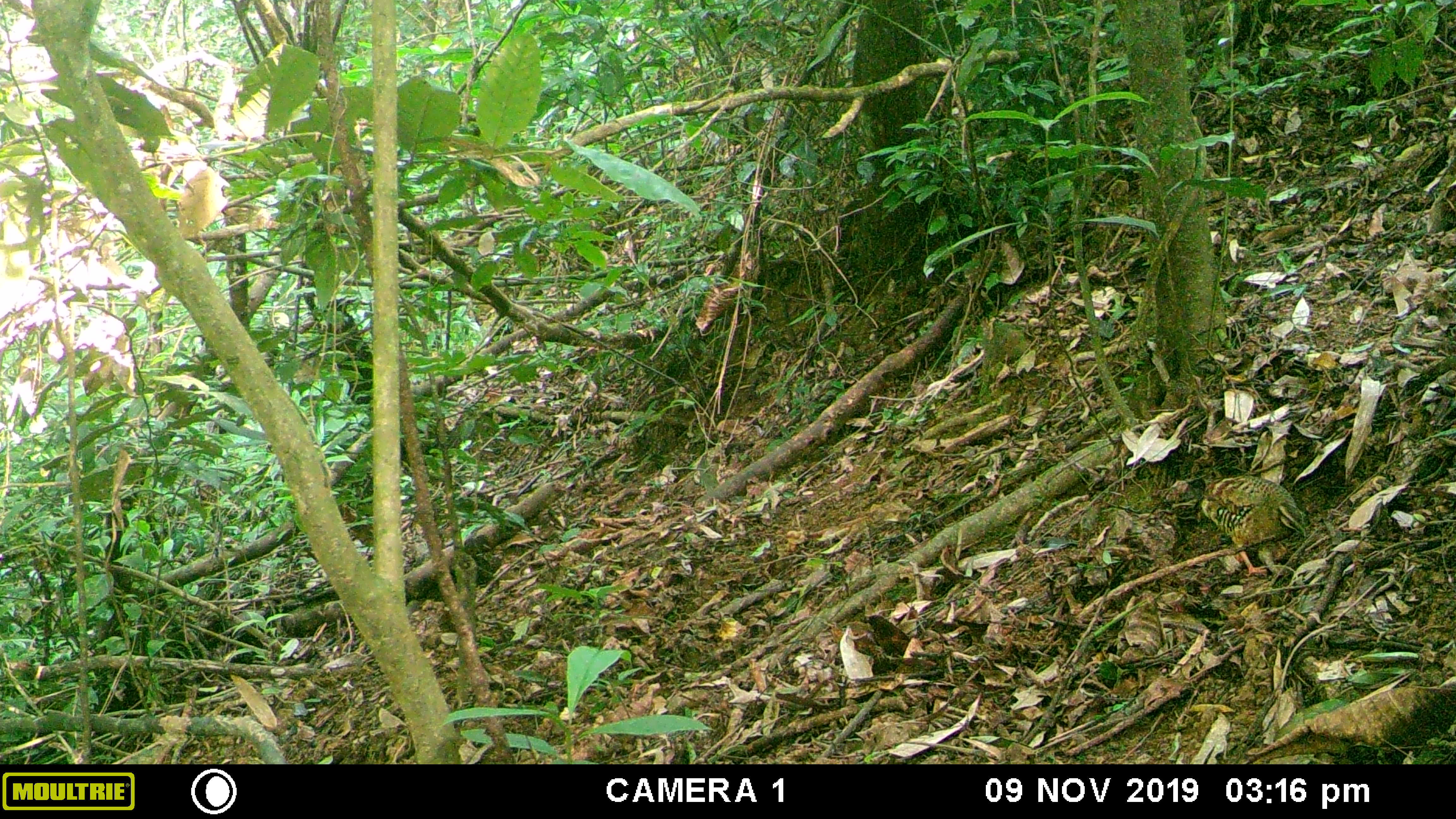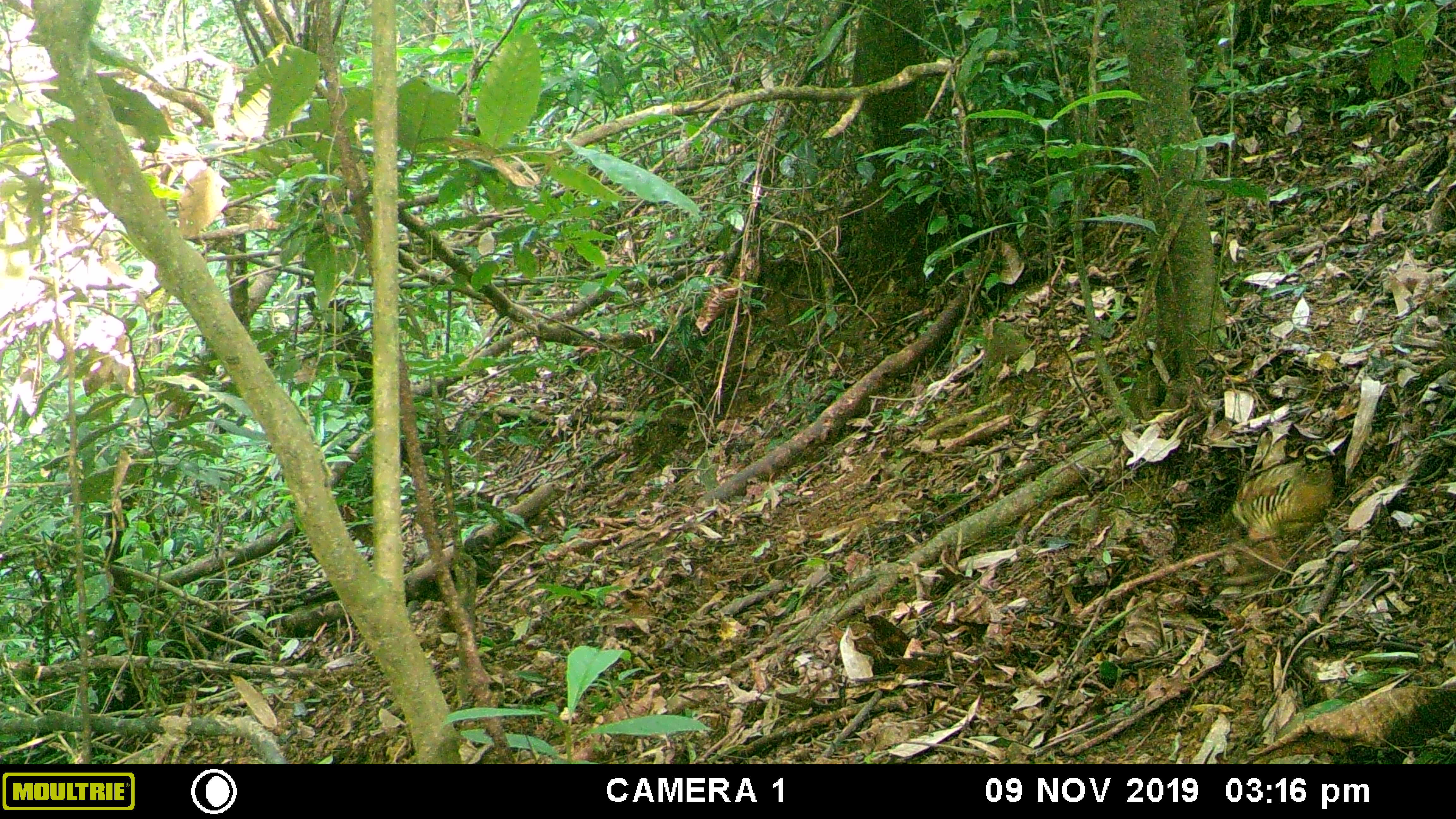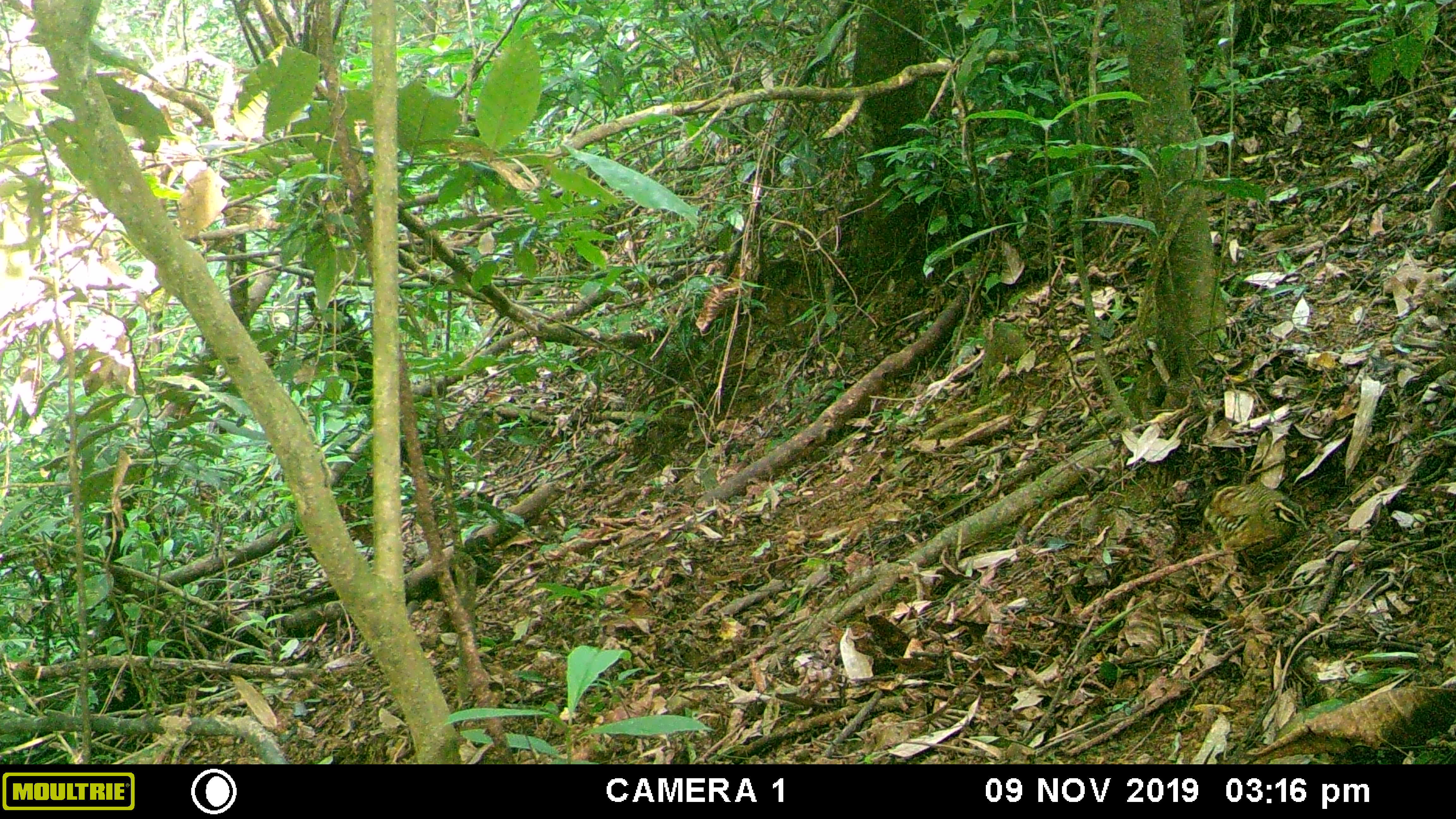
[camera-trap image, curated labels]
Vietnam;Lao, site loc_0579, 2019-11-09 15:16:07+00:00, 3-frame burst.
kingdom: Animalia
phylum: Chordata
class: Aves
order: Galliformes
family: Phasianidae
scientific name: Phasianidae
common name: partridge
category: unidentified partridge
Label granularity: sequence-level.